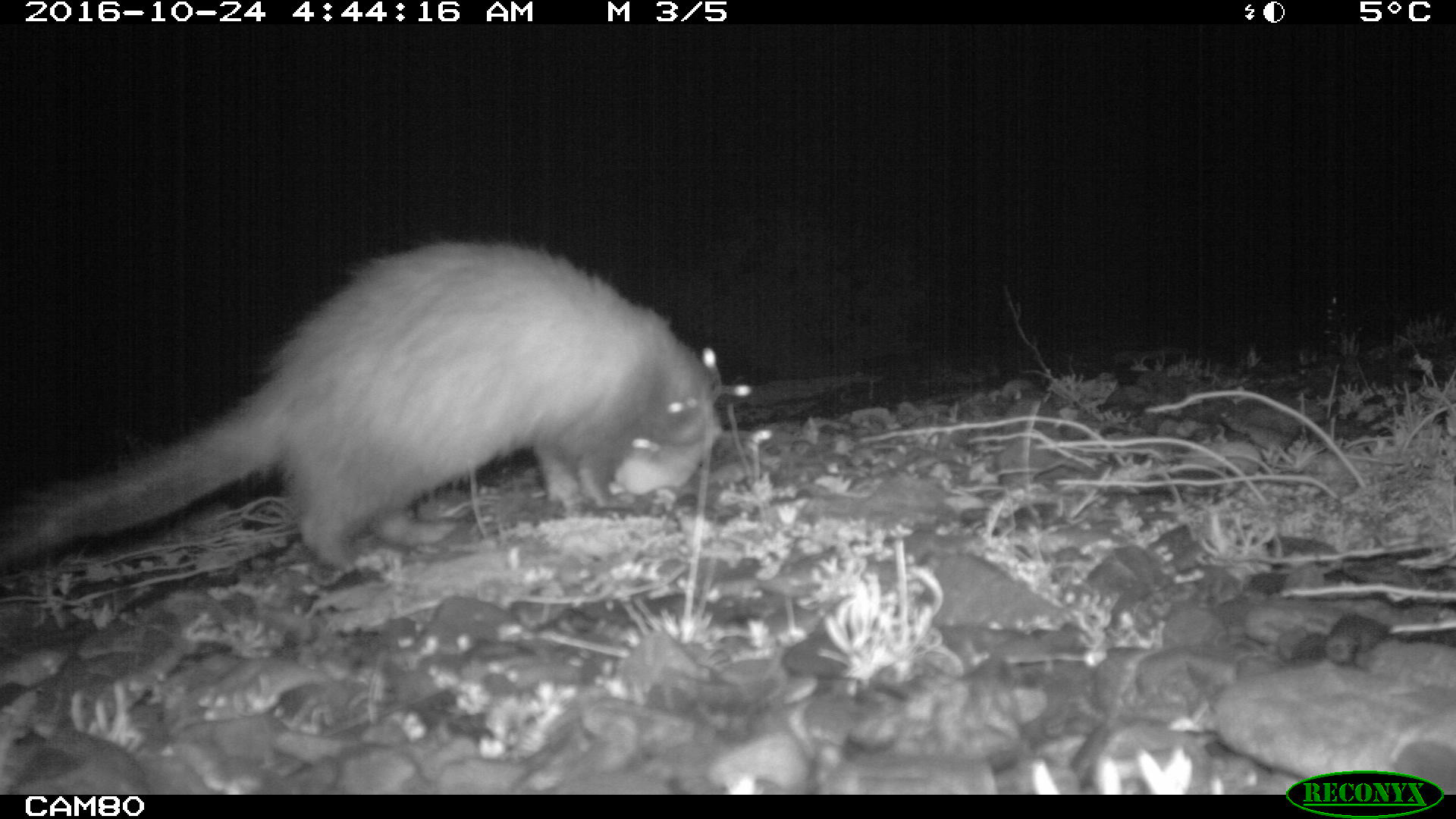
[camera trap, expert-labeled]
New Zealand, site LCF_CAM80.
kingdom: Animalia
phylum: Chordata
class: Mammalia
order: Carnivora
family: Mustelidae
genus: Mustela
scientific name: Mustela furo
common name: ferret